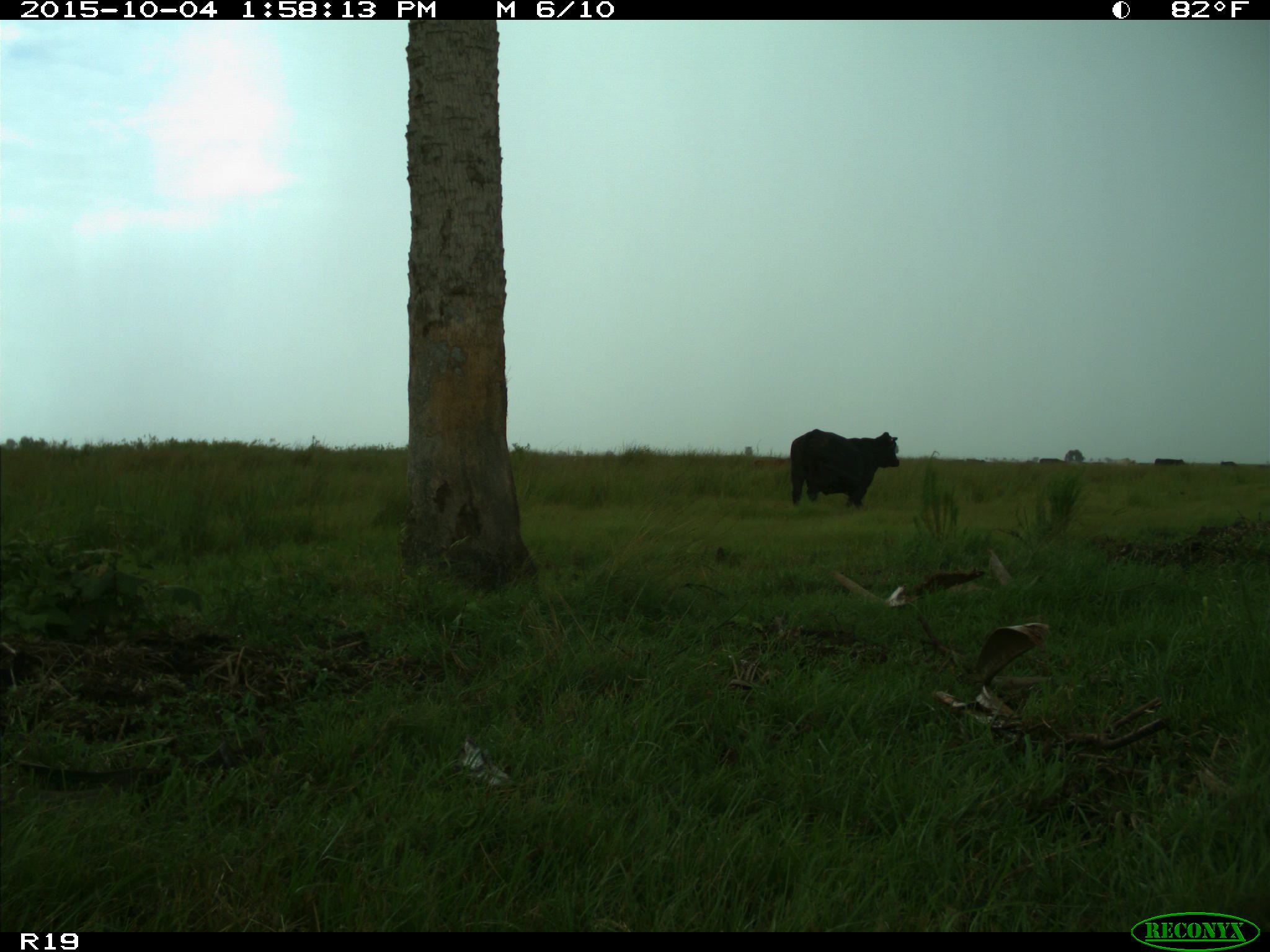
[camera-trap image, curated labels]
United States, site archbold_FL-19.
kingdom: Animalia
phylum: Chordata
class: Mammalia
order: Artiodactyla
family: Bovidae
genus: Bos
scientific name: Bos taurus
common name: domestic cow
Bos taurus (domestic cow).